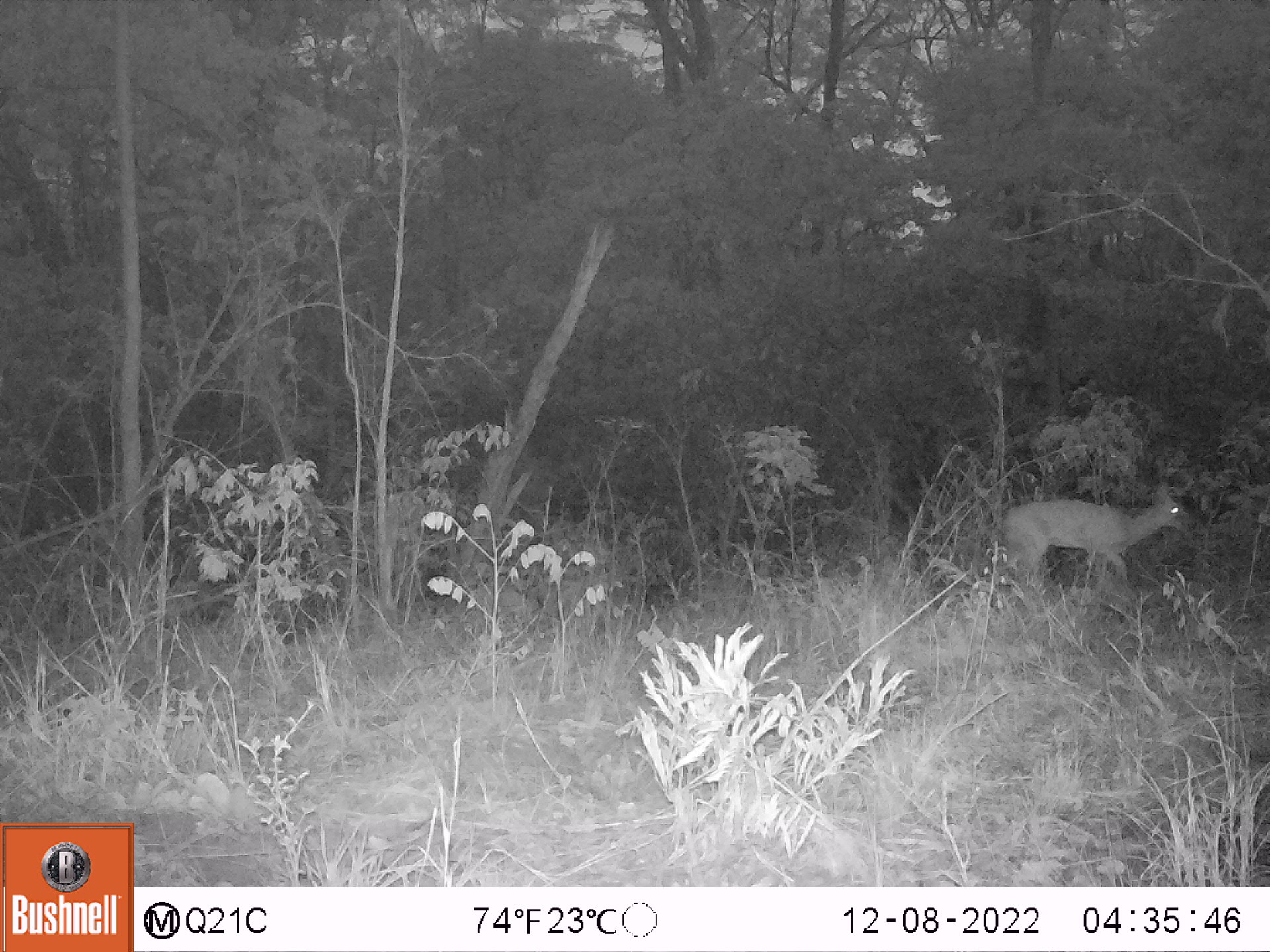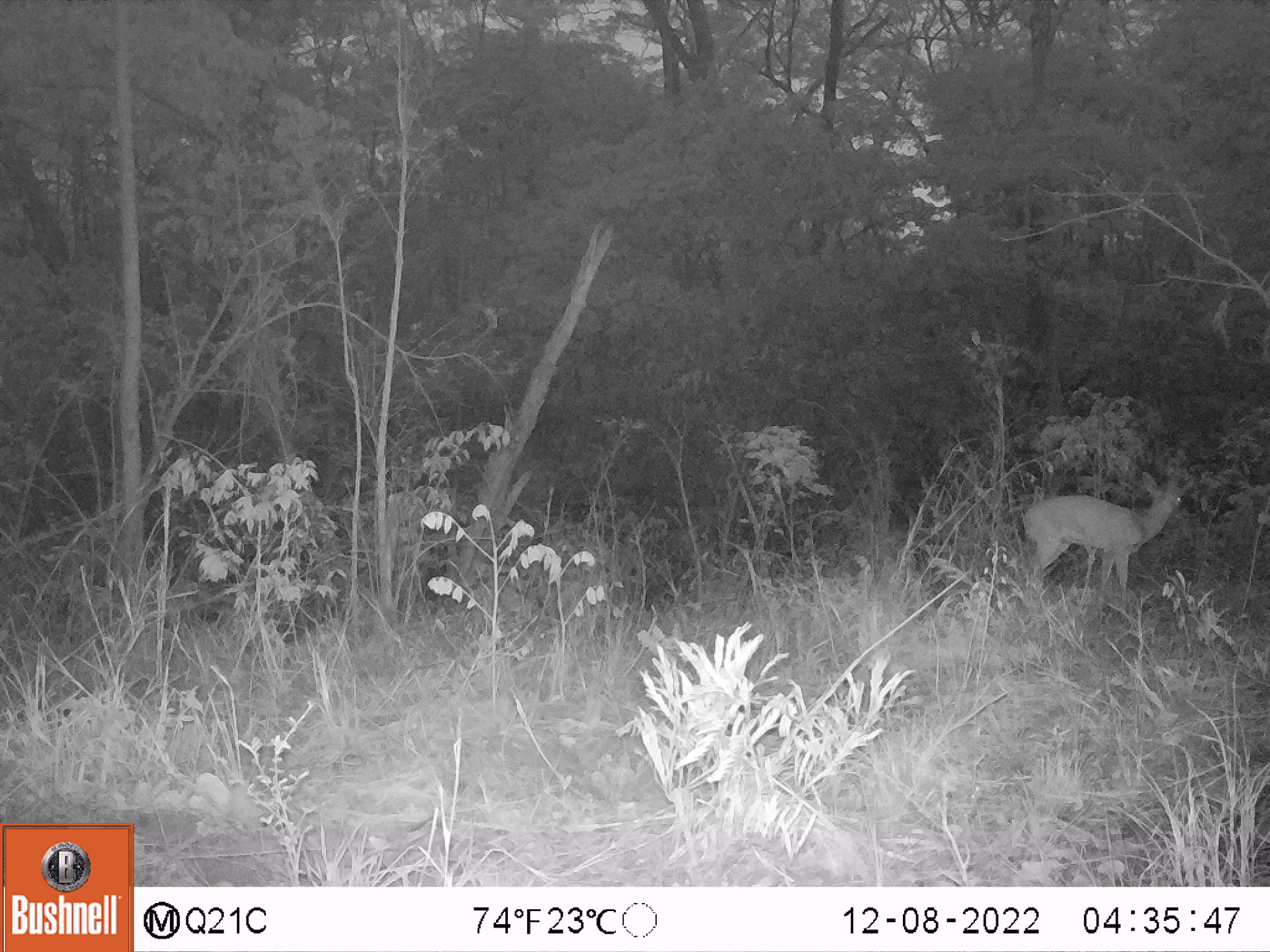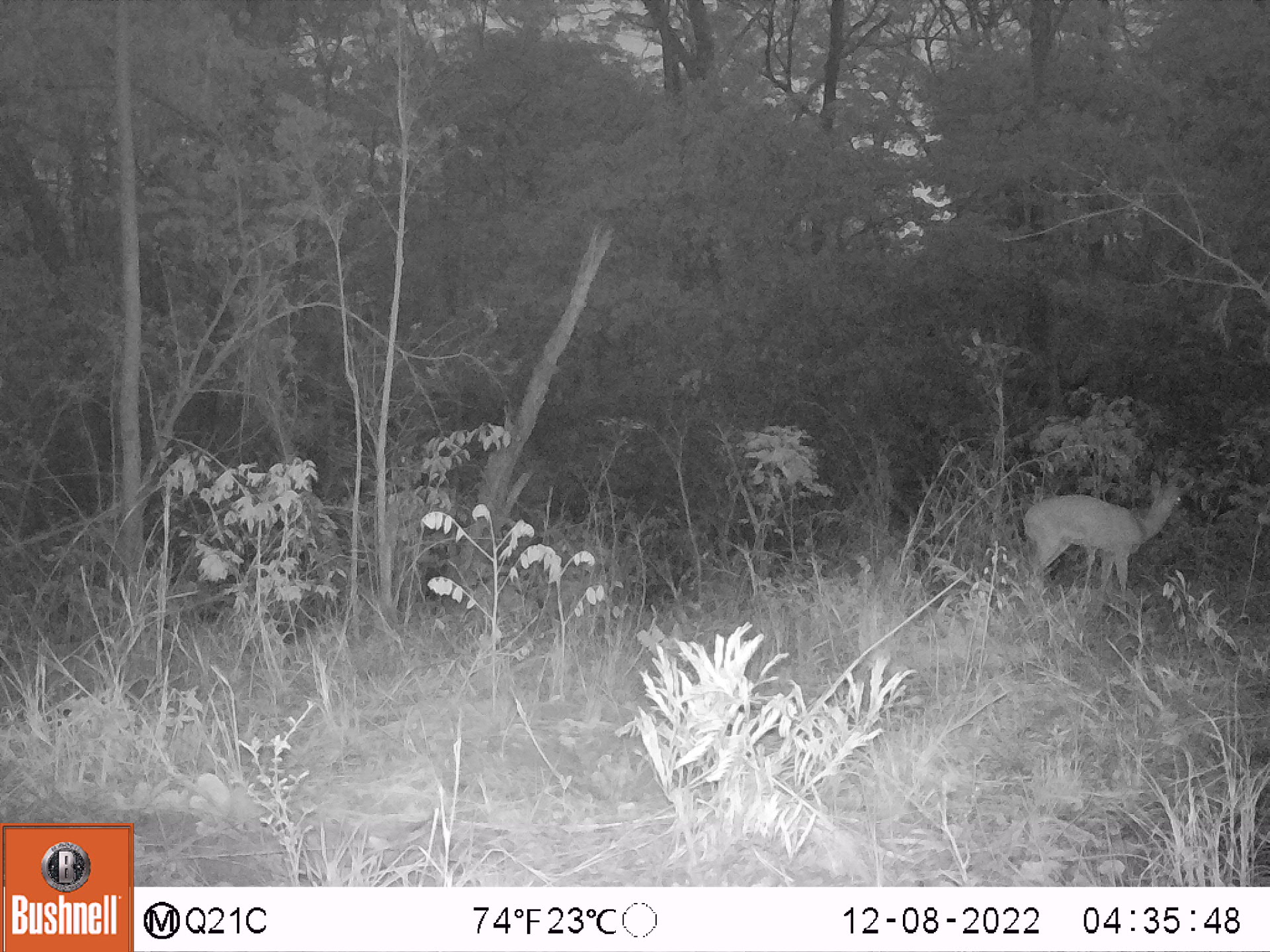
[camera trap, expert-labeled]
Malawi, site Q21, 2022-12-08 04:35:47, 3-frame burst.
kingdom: Animalia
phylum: Chordata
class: Mammalia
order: Artiodactyla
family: Bovidae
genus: Sylvicapra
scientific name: Sylvicapra grimmia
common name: common duiker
Common duiker (Sylvicapra grimmia), count 1.